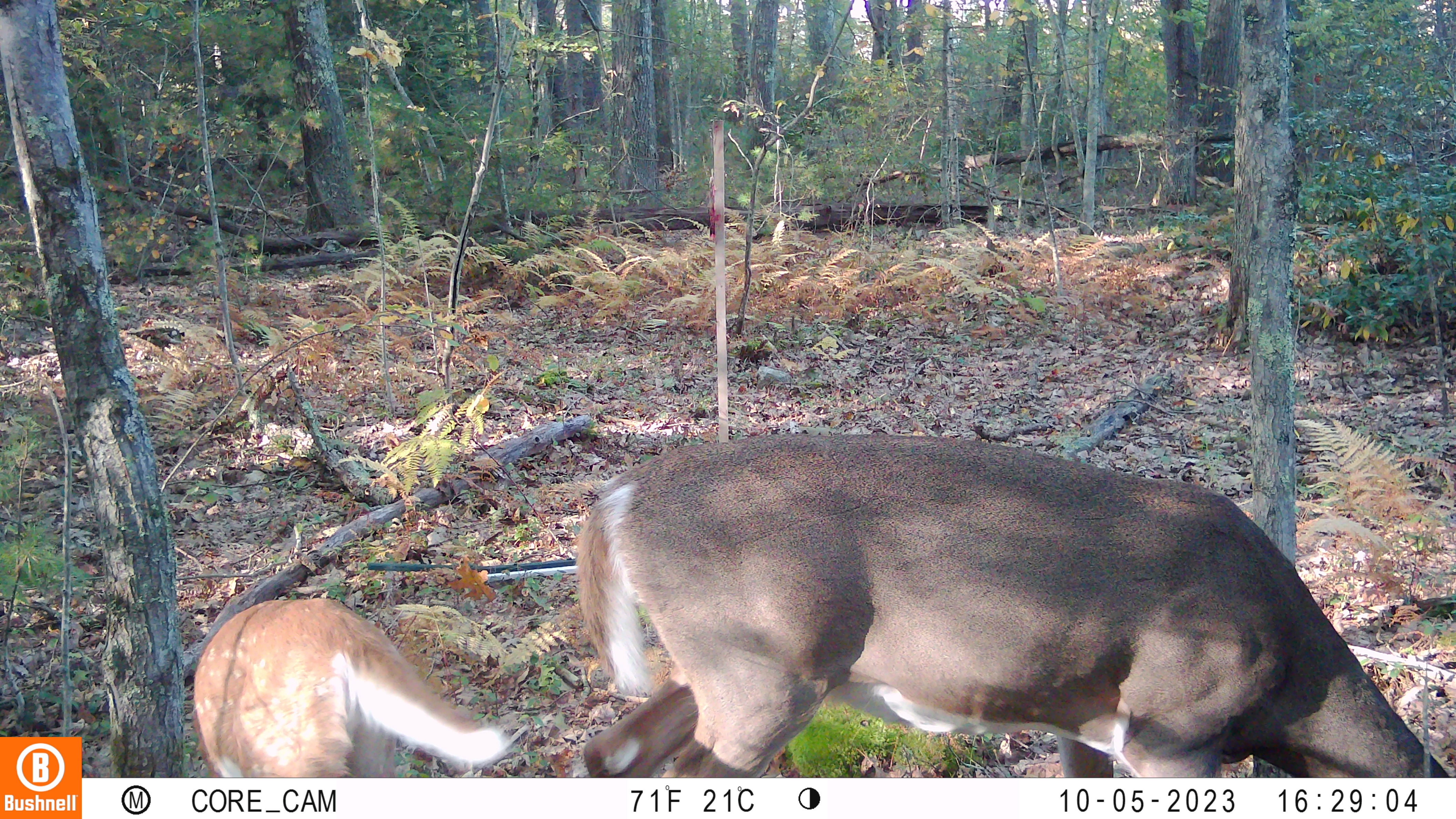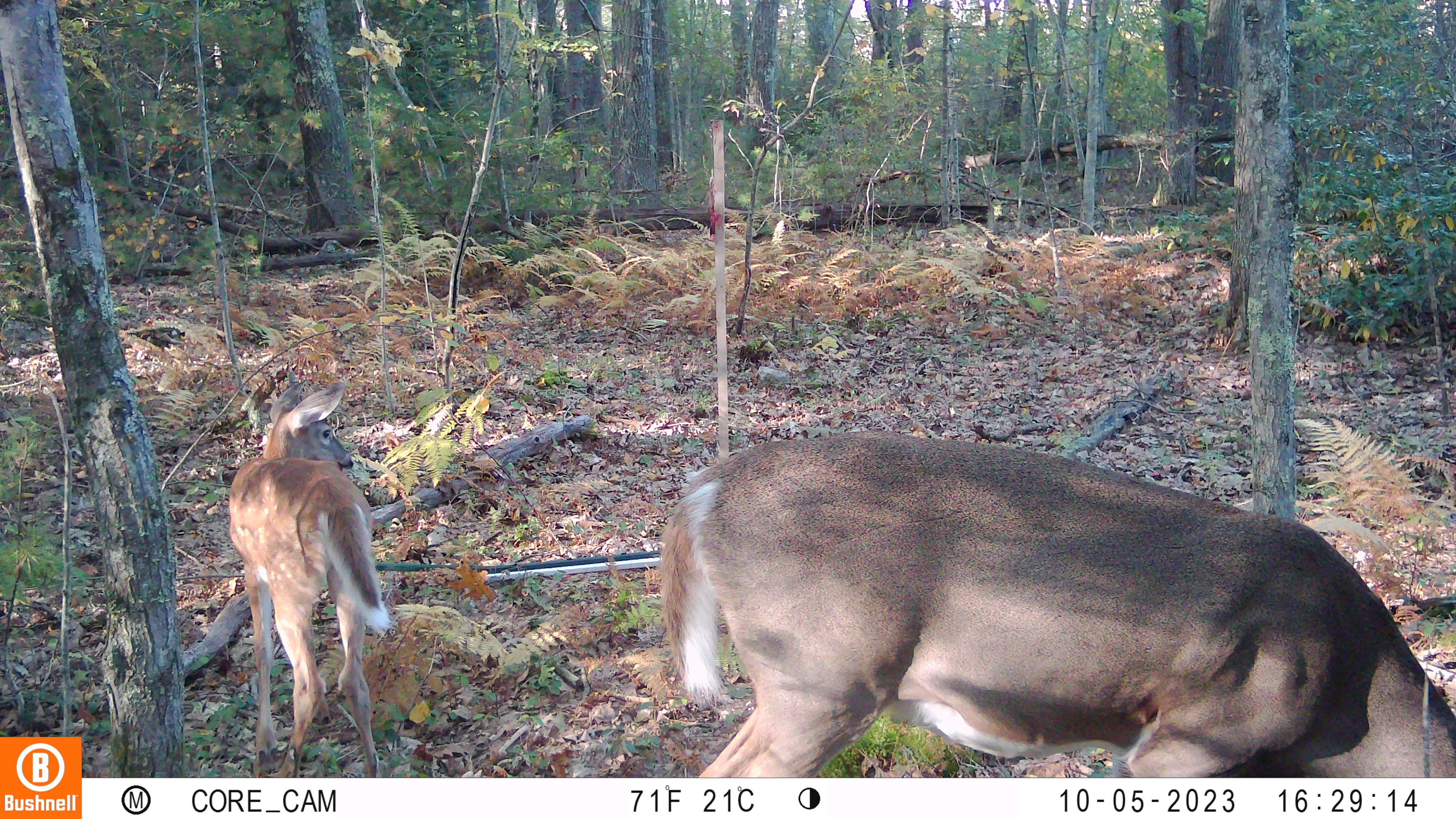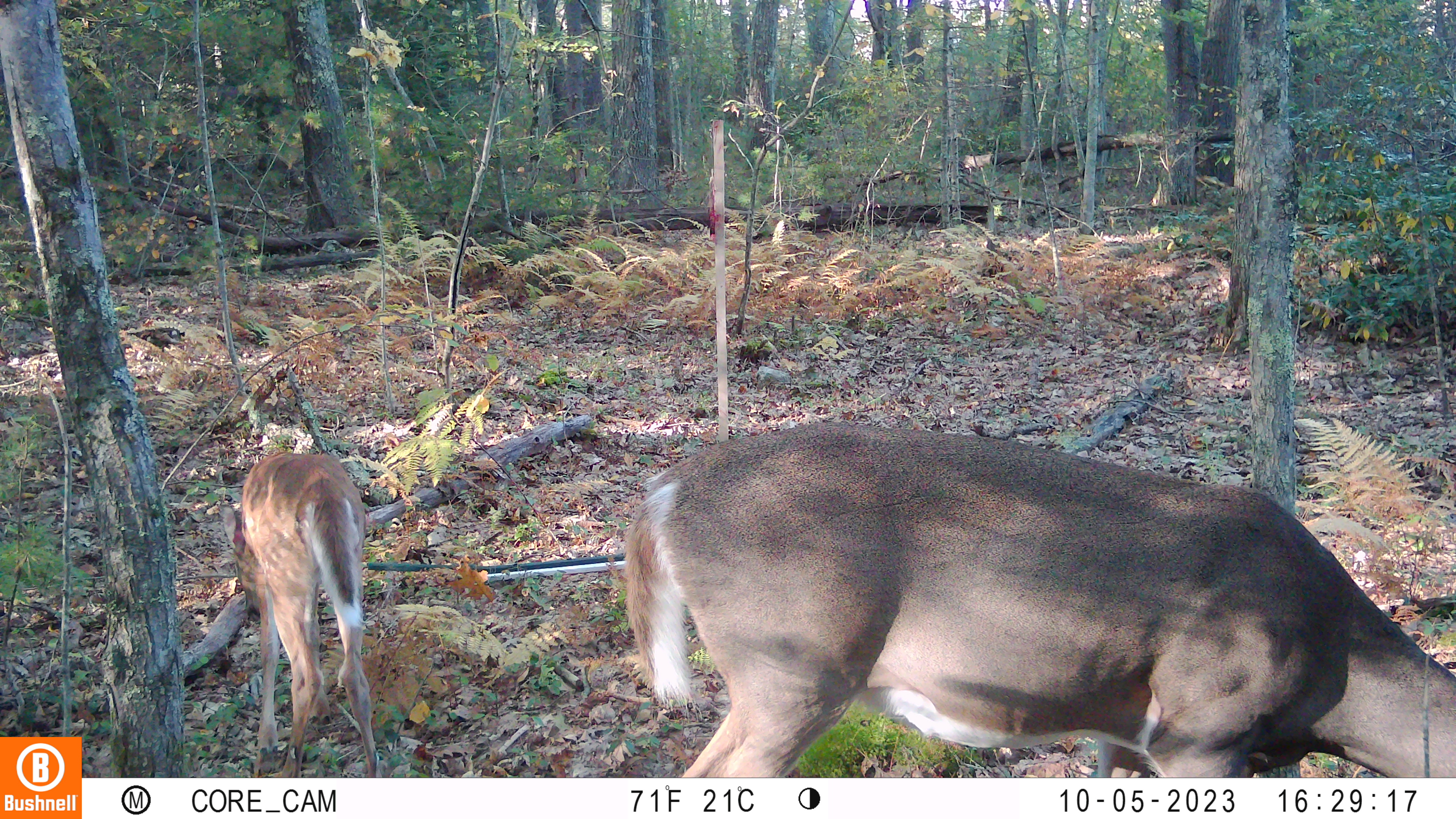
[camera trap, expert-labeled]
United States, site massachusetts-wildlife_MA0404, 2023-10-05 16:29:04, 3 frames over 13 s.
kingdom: Animalia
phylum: Chordata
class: Mammalia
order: Artiodactyla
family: Cervidae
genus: Odocoileus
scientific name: Odocoileus virginianus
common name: white-tailed deer